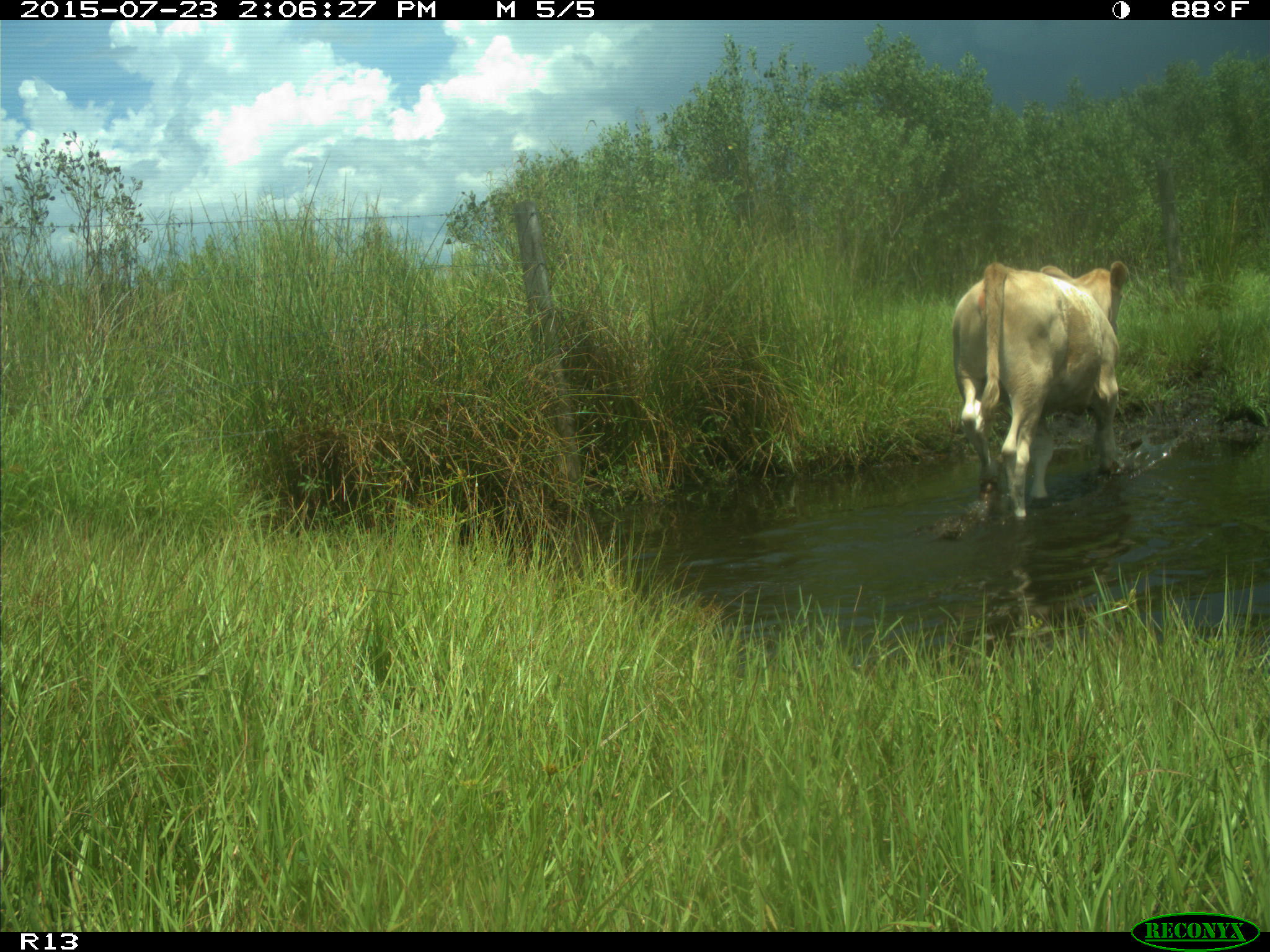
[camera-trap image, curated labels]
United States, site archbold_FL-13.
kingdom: Animalia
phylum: Chordata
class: Mammalia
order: Artiodactyla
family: Bovidae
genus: Bos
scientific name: Bos taurus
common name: domestic cow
Bos taurus (domestic cow).